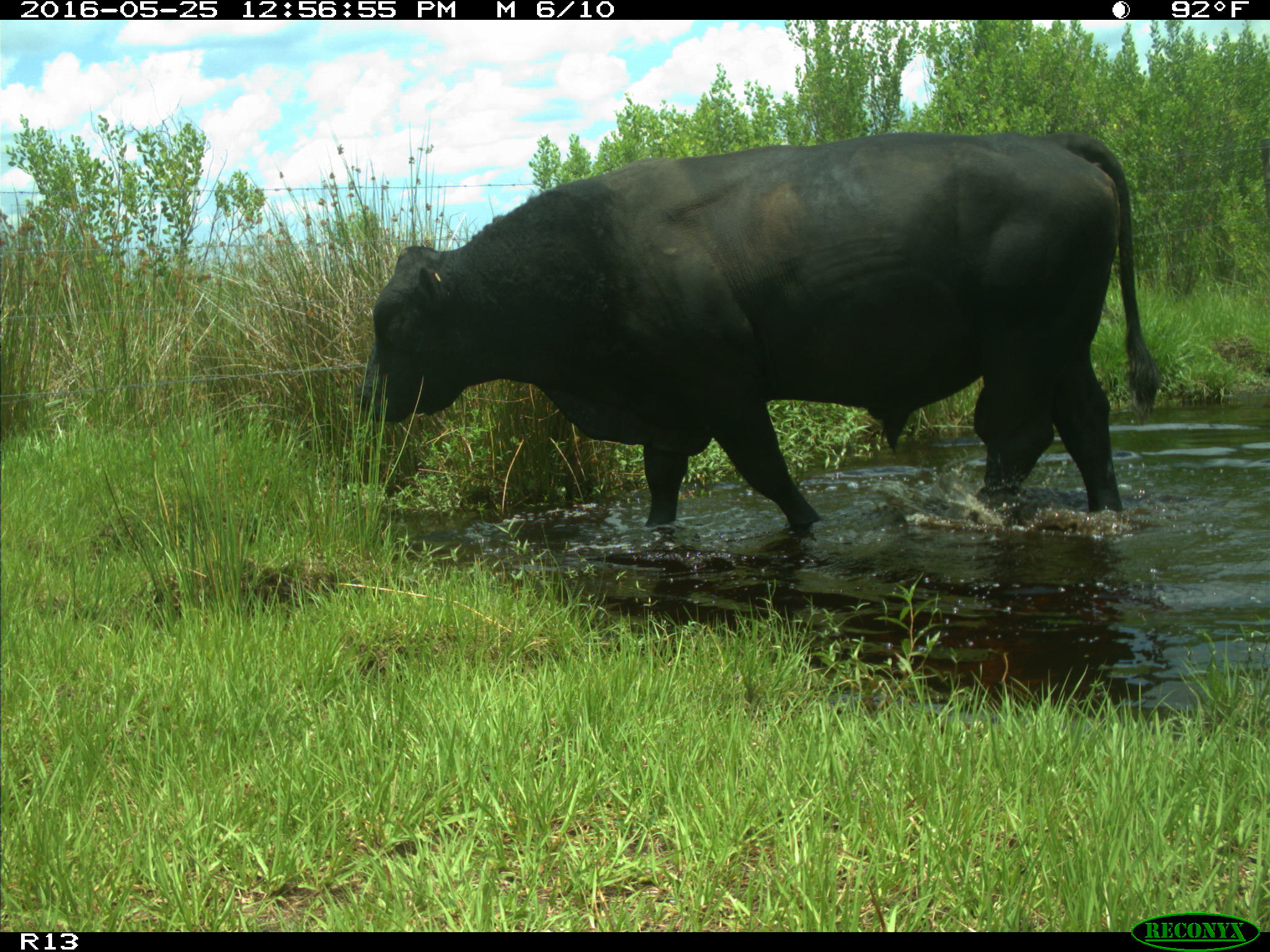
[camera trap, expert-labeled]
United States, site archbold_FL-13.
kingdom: Animalia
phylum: Chordata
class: Mammalia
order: Artiodactyla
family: Bovidae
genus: Bos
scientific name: Bos taurus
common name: domestic cow